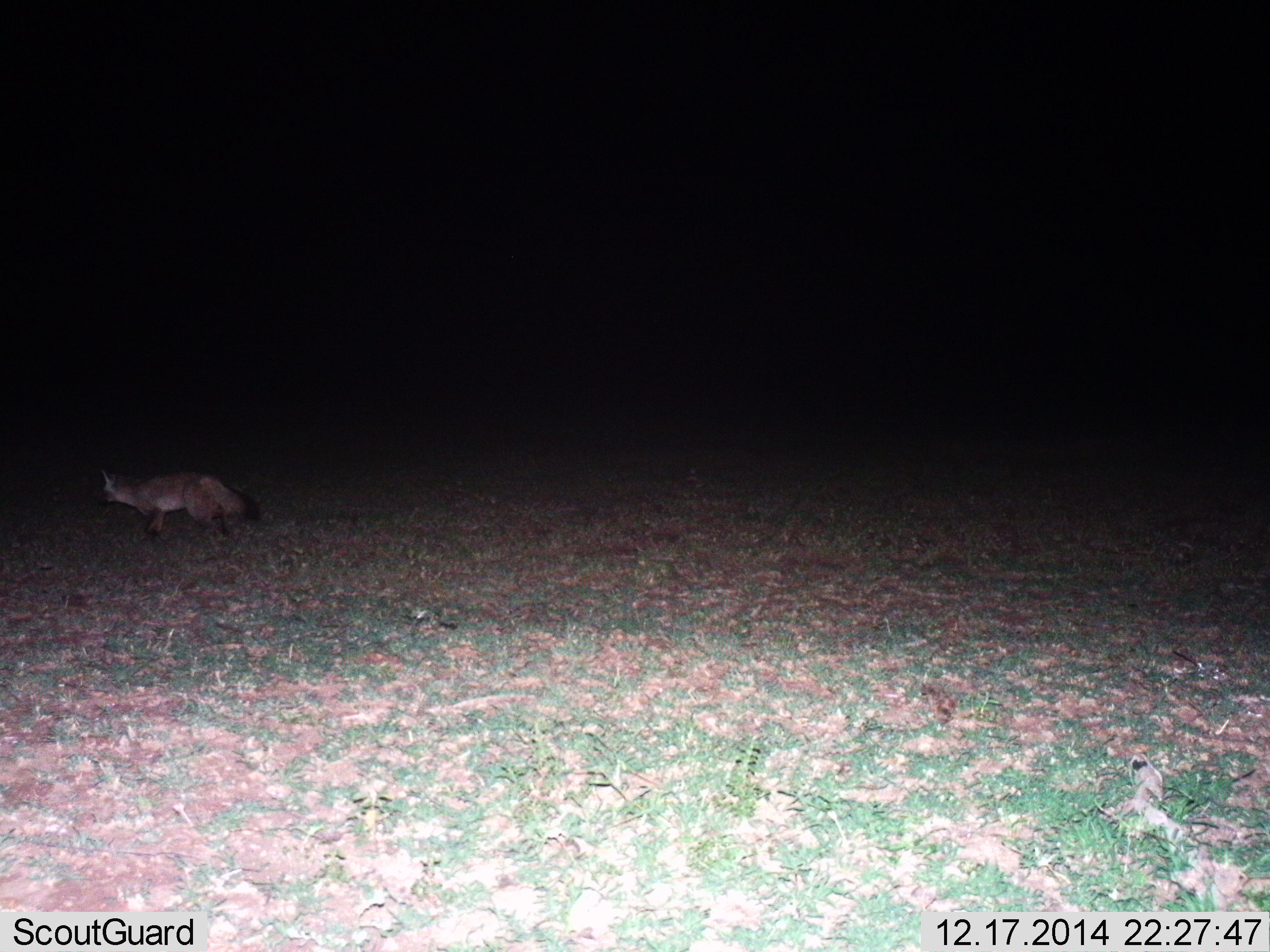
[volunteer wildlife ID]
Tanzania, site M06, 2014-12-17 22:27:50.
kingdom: Animalia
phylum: Chordata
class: Mammalia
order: Carnivora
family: Canidae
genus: Otocyon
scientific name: Otocyon megalotis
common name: bat-eared fox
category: batearedfox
Batearedfox (bat-eared fox) (Otocyon megalotis), count 1. Behavior (volunteer vote fractions): standing 10%, resting 0%, moving 90%, interacting 0%. Young present (vote fraction): 0%. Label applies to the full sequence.